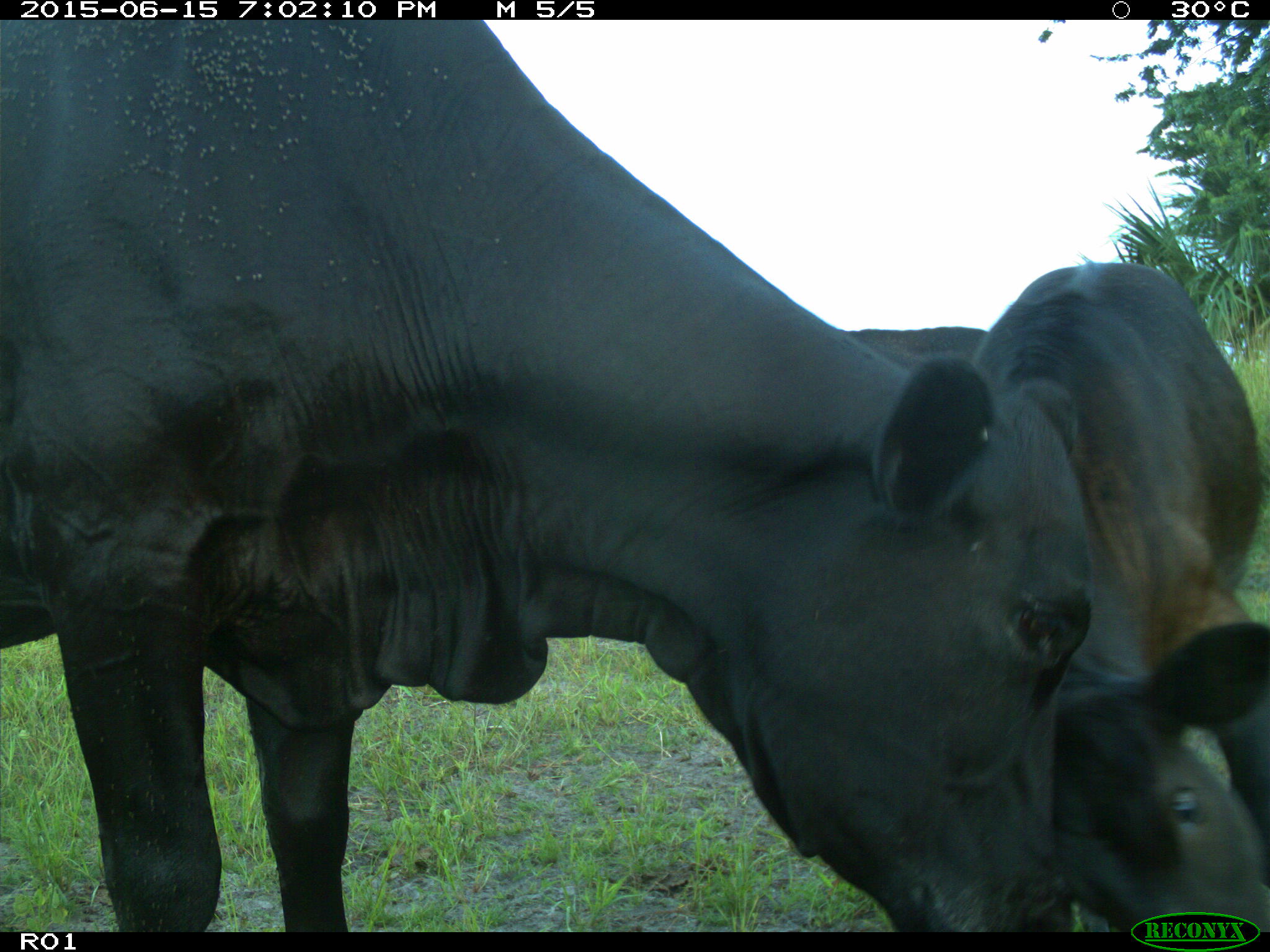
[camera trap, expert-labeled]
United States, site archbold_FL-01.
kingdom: Animalia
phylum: Chordata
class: Mammalia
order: Artiodactyla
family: Bovidae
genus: Bos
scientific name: Bos taurus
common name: domestic cow